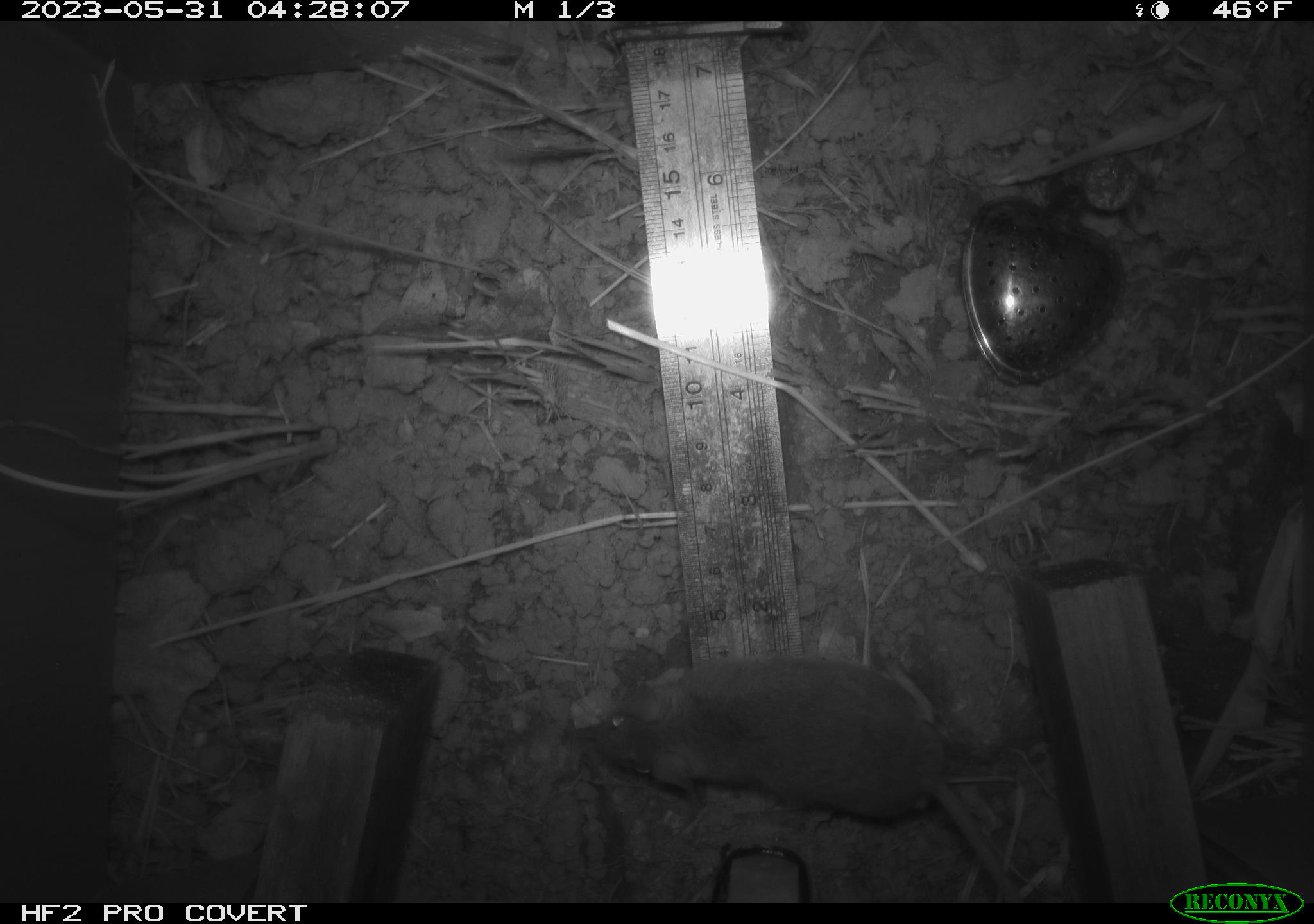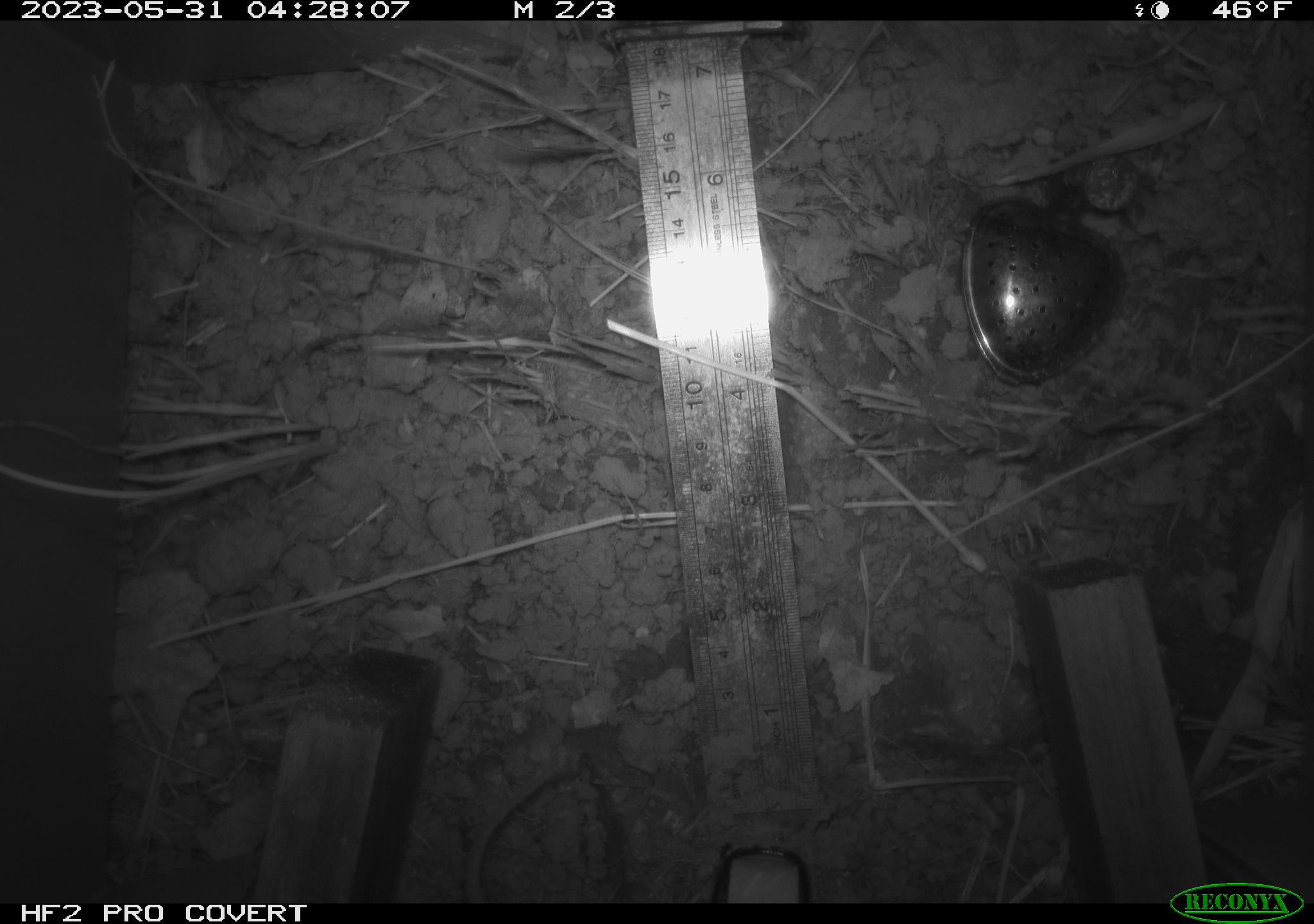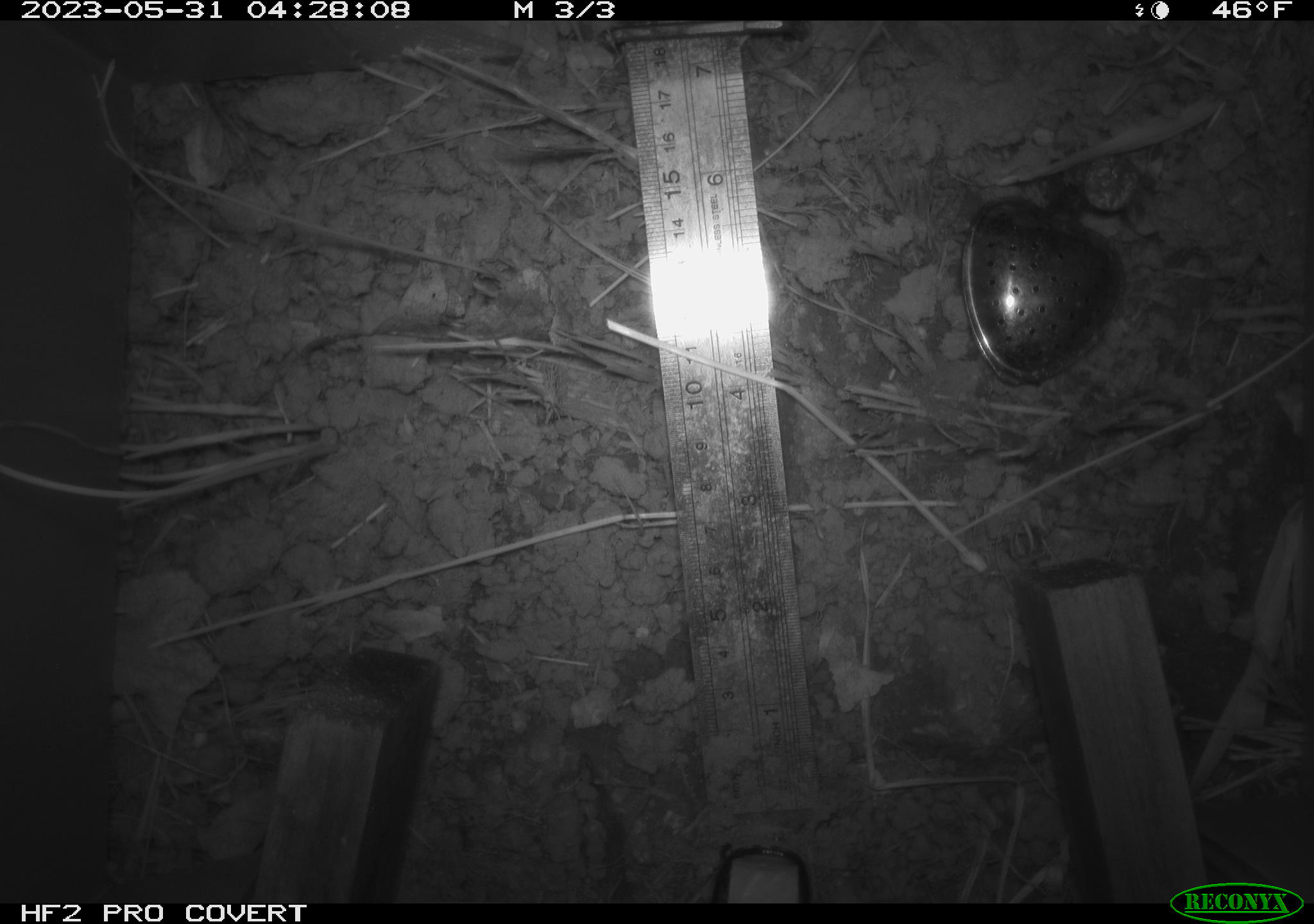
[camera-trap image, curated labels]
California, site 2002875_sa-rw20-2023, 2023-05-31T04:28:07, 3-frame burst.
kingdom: Animalia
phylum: Chordata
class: Mammalia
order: Rodentia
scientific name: Rodentia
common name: mouse species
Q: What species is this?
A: Mouse species (Rodentia).